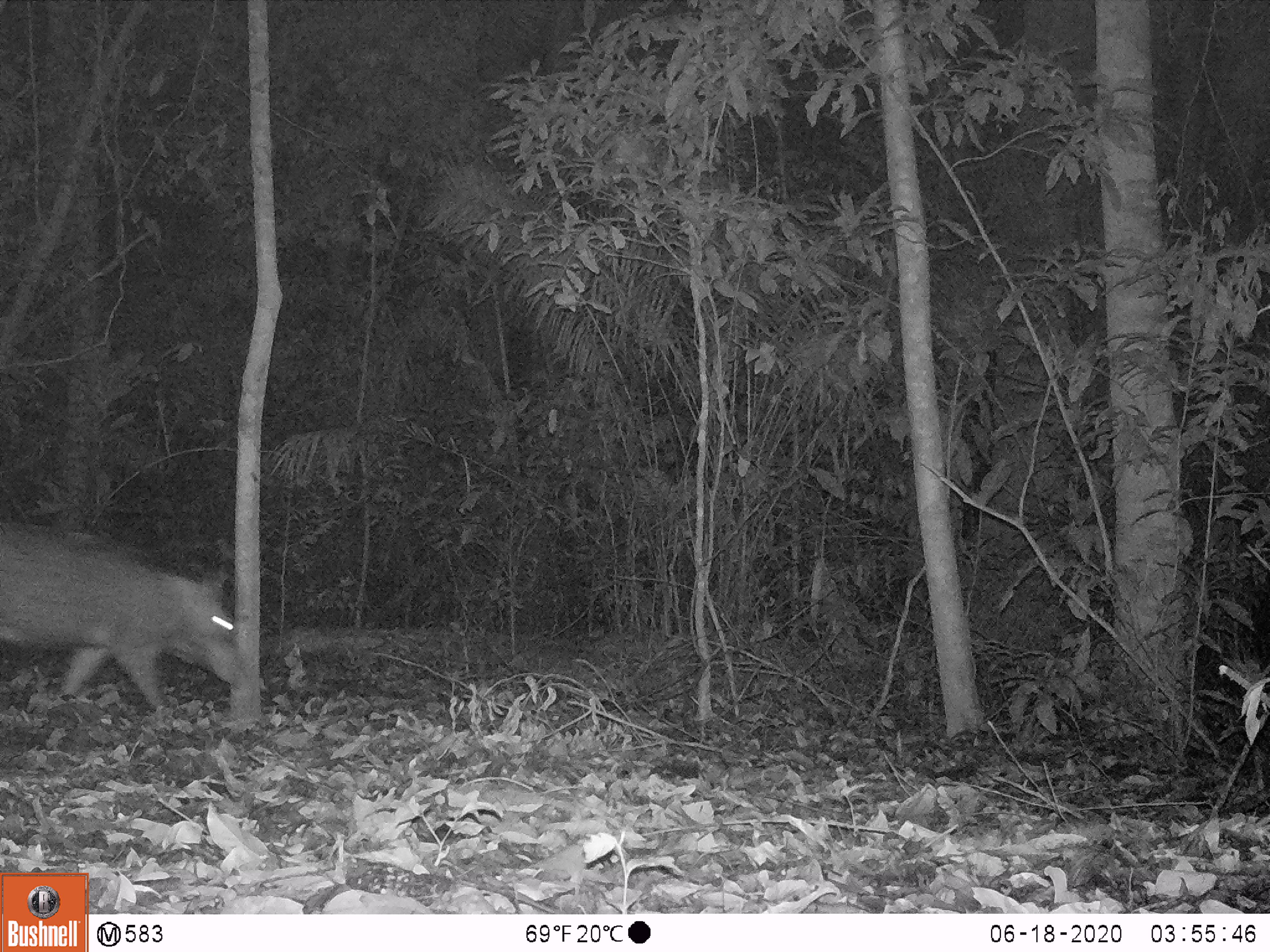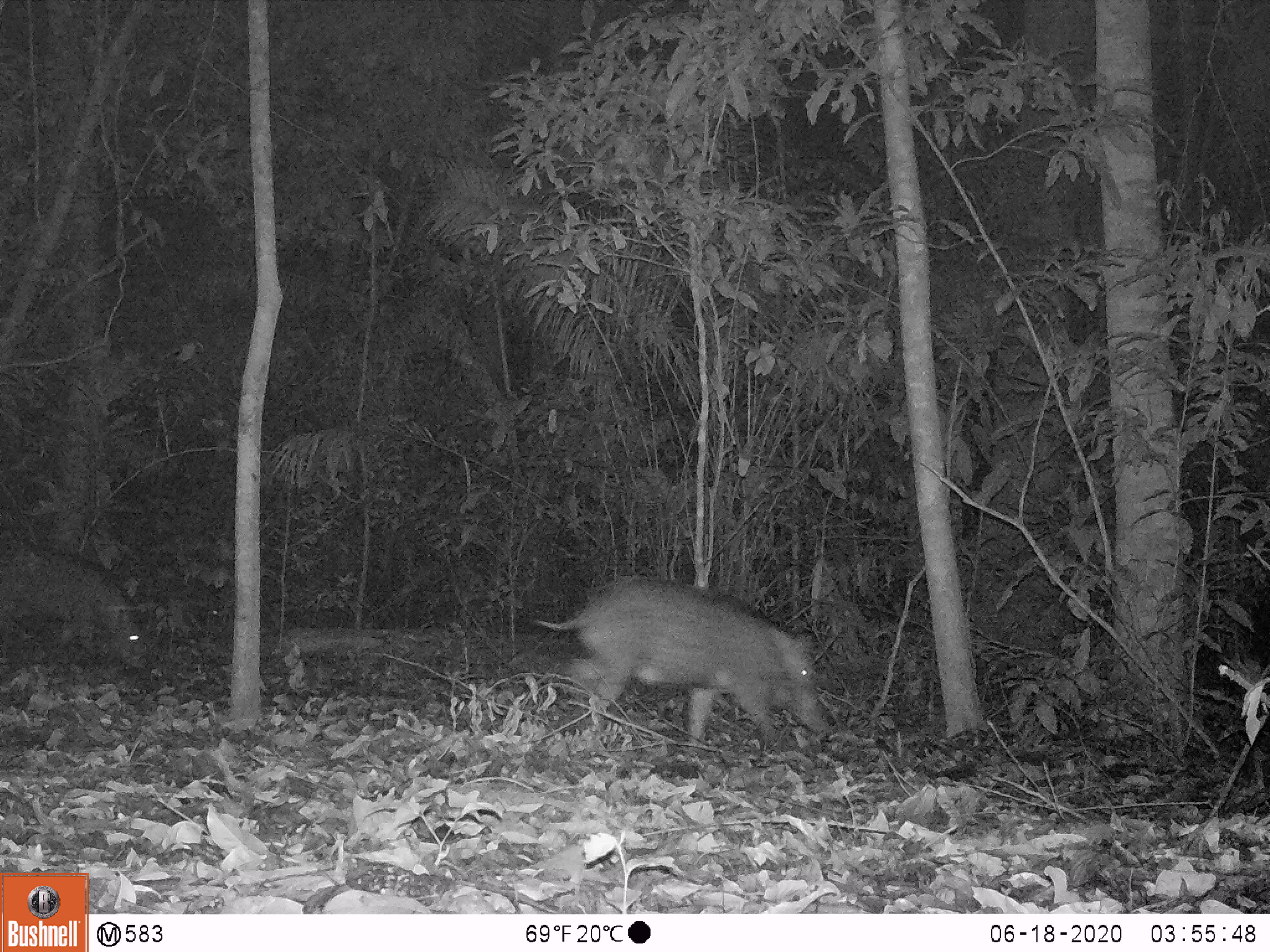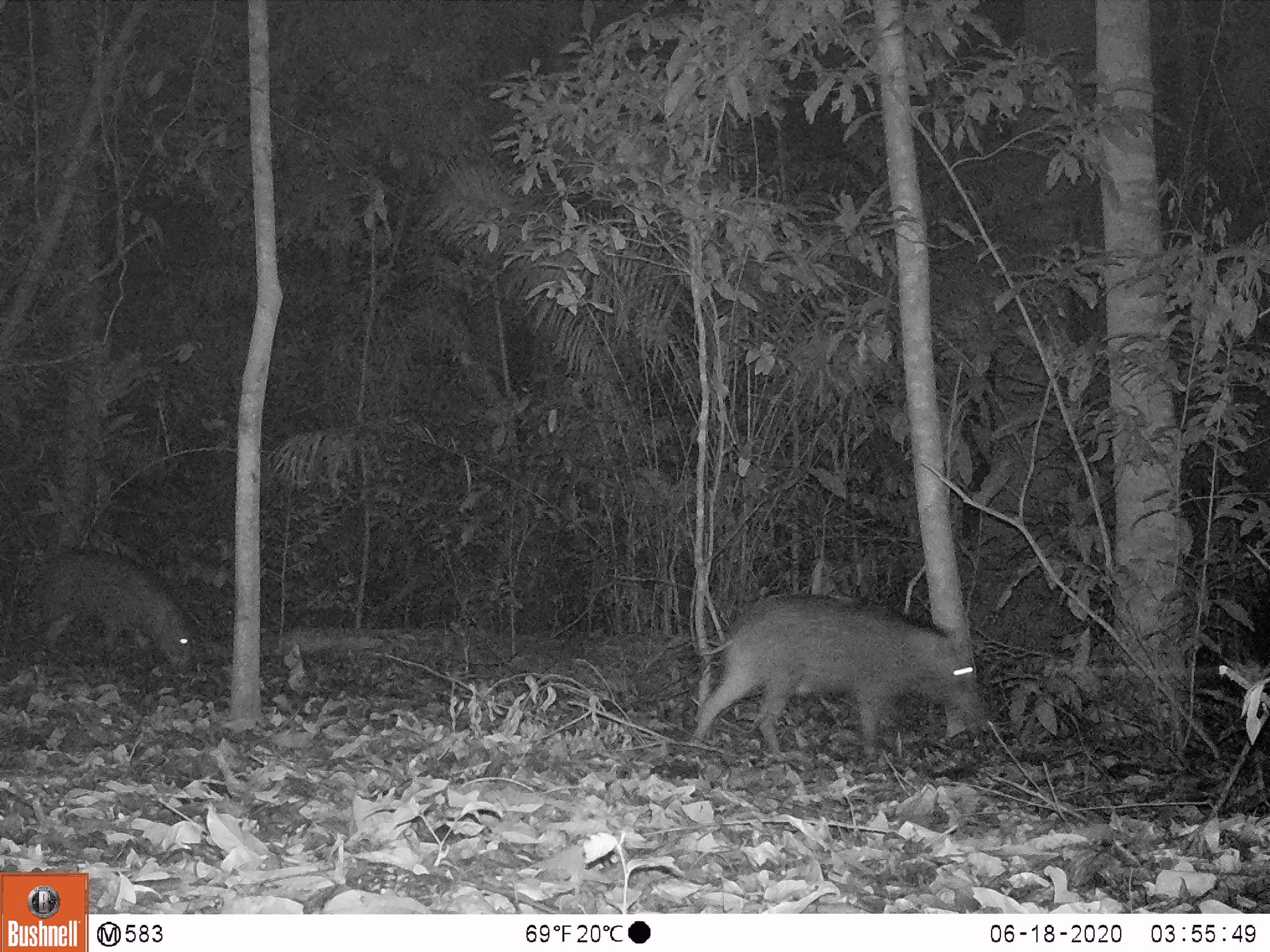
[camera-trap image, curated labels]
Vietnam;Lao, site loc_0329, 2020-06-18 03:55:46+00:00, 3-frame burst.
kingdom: Animalia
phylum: Chordata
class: Mammalia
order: Artiodactyla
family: Suidae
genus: Sus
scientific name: Sus scrofa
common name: eurasian wild pig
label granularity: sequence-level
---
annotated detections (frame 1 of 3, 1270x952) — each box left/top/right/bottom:
eurasian wild pig: 0/517/246/714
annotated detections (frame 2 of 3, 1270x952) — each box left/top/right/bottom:
eurasian wild pig: 533/572/828/755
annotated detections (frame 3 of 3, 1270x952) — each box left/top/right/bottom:
eurasian wild pig: 687/594/980/760; 23/542/191/679